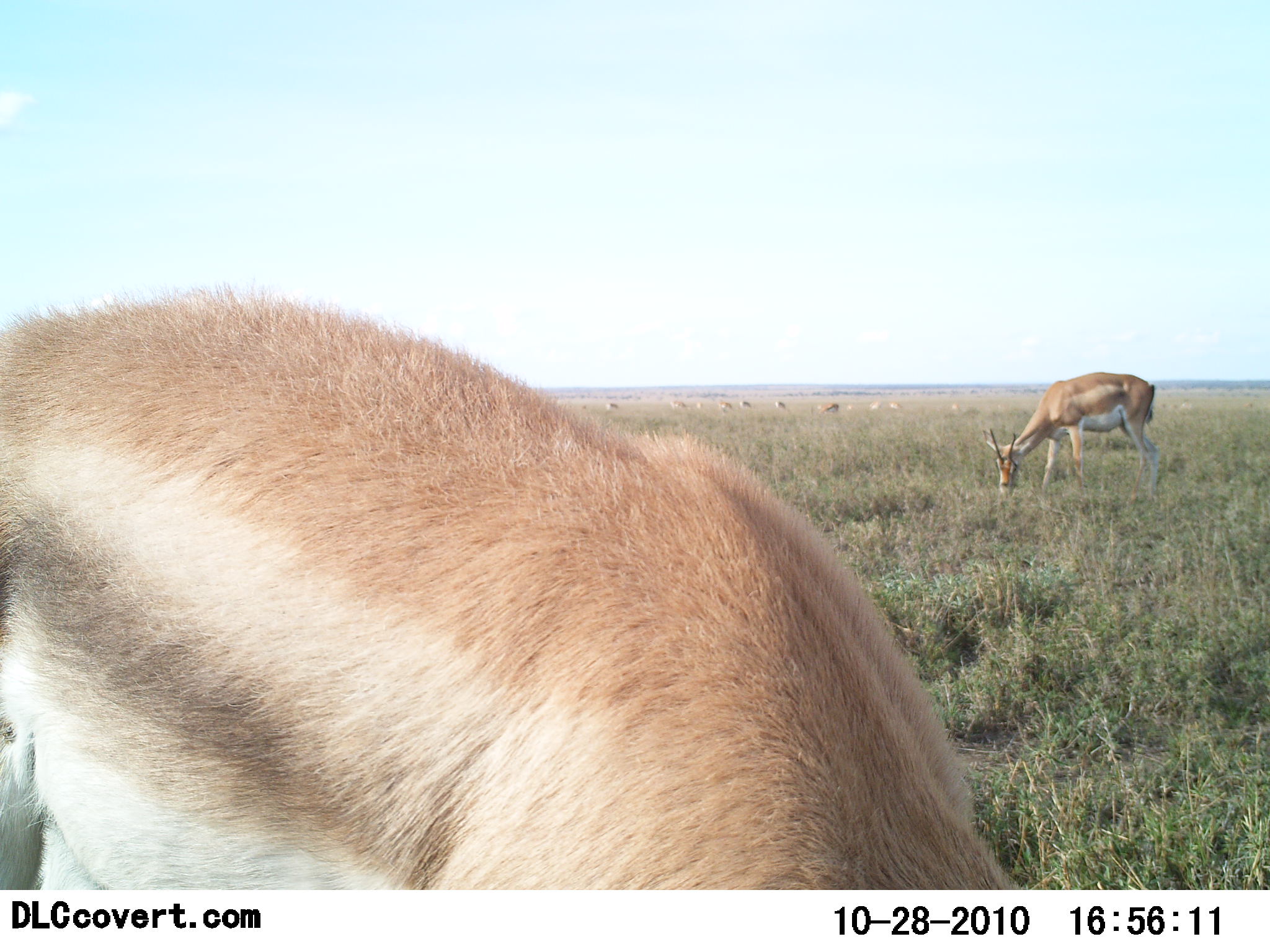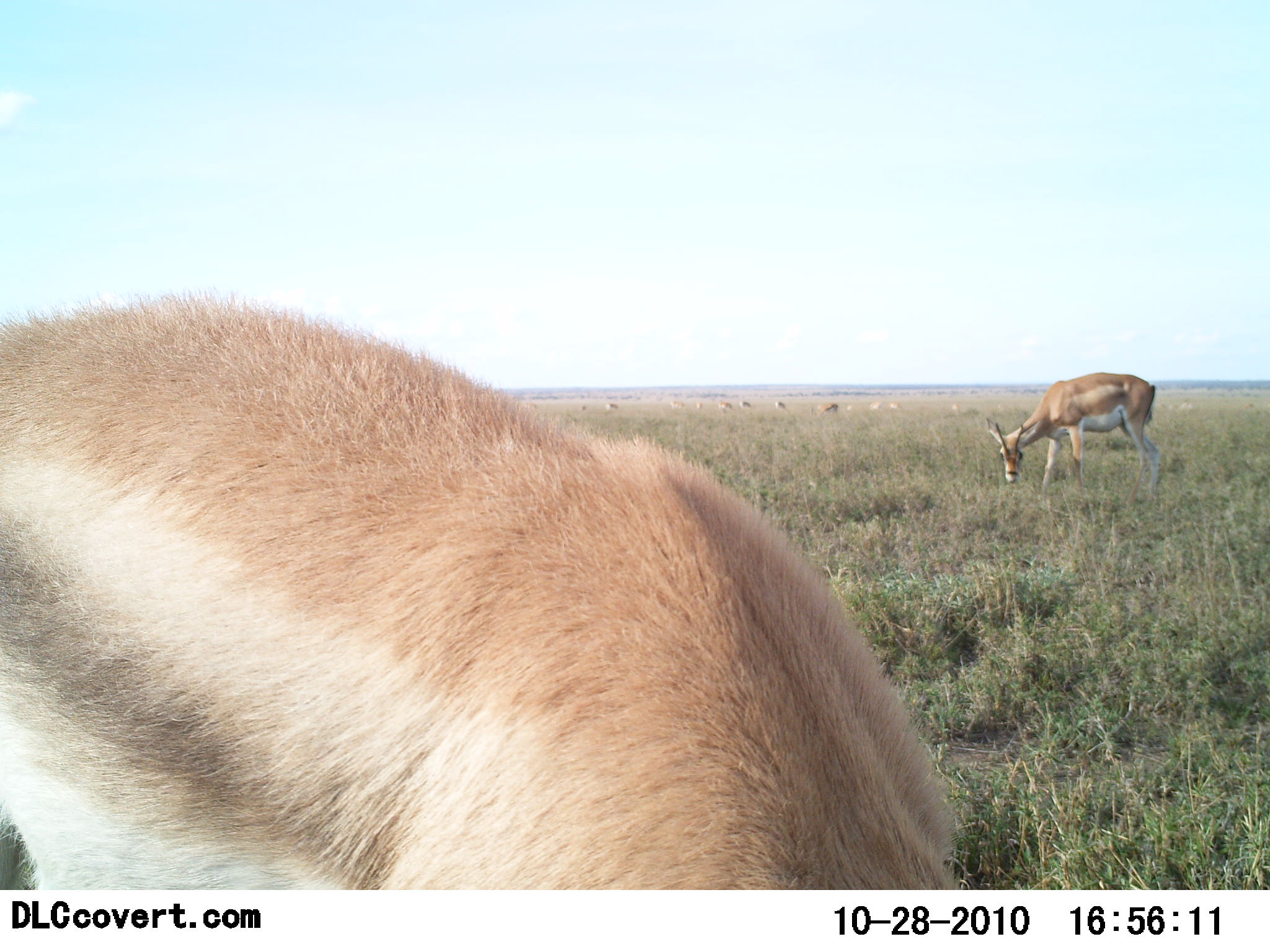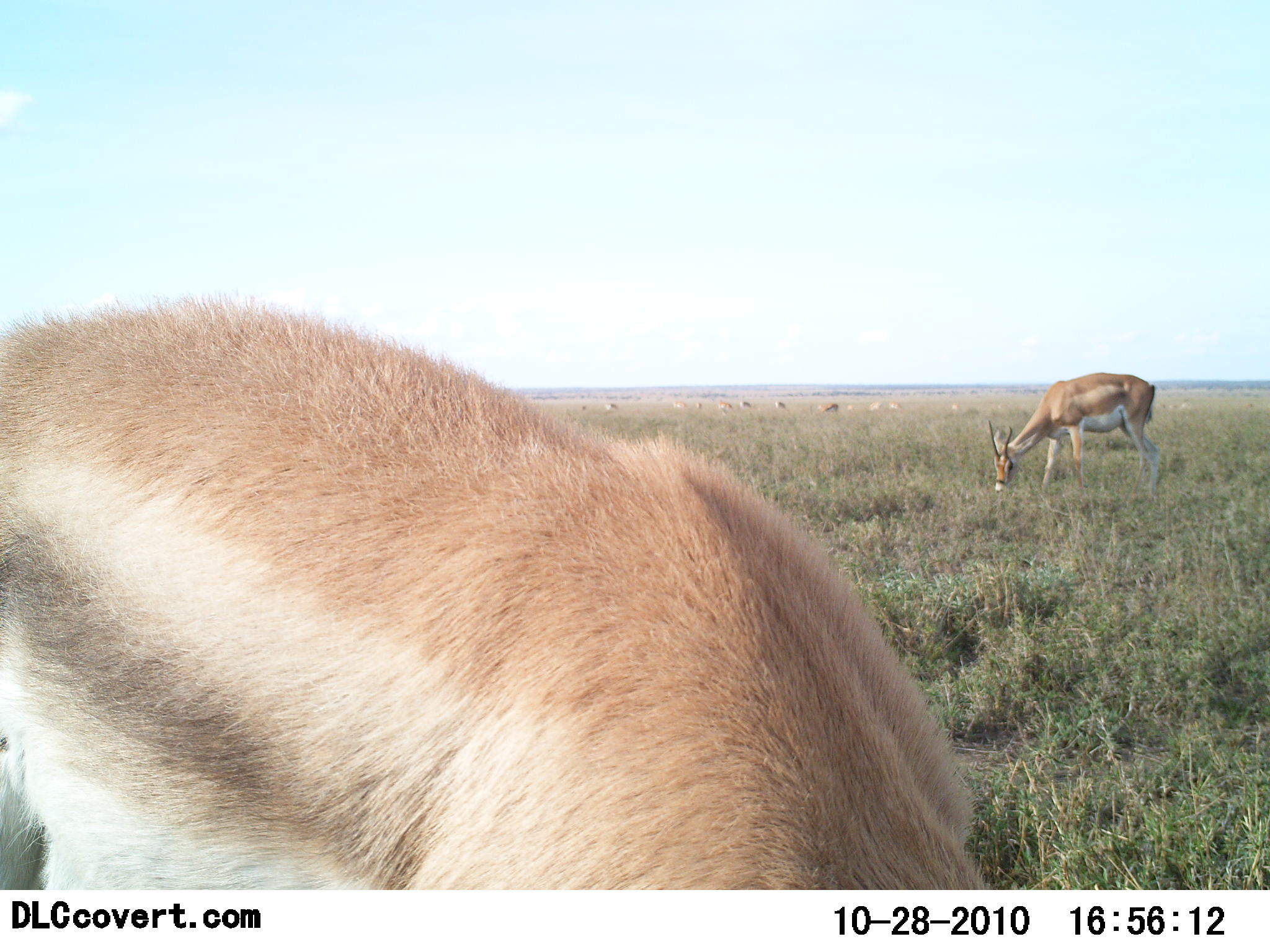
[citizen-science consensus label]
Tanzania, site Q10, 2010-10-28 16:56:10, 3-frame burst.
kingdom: Animalia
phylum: Chordata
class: Mammalia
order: Artiodactyla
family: Bovidae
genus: Nanger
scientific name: Nanger granti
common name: grant's gazelle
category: gazellegrants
Gazellegrants (grant's gazelle) (Nanger granti), count 2. Behavior (volunteer vote fractions): standing 38%, resting 8%, moving 8%, interacting 8%. Young present (vote fraction): 8%. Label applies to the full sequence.